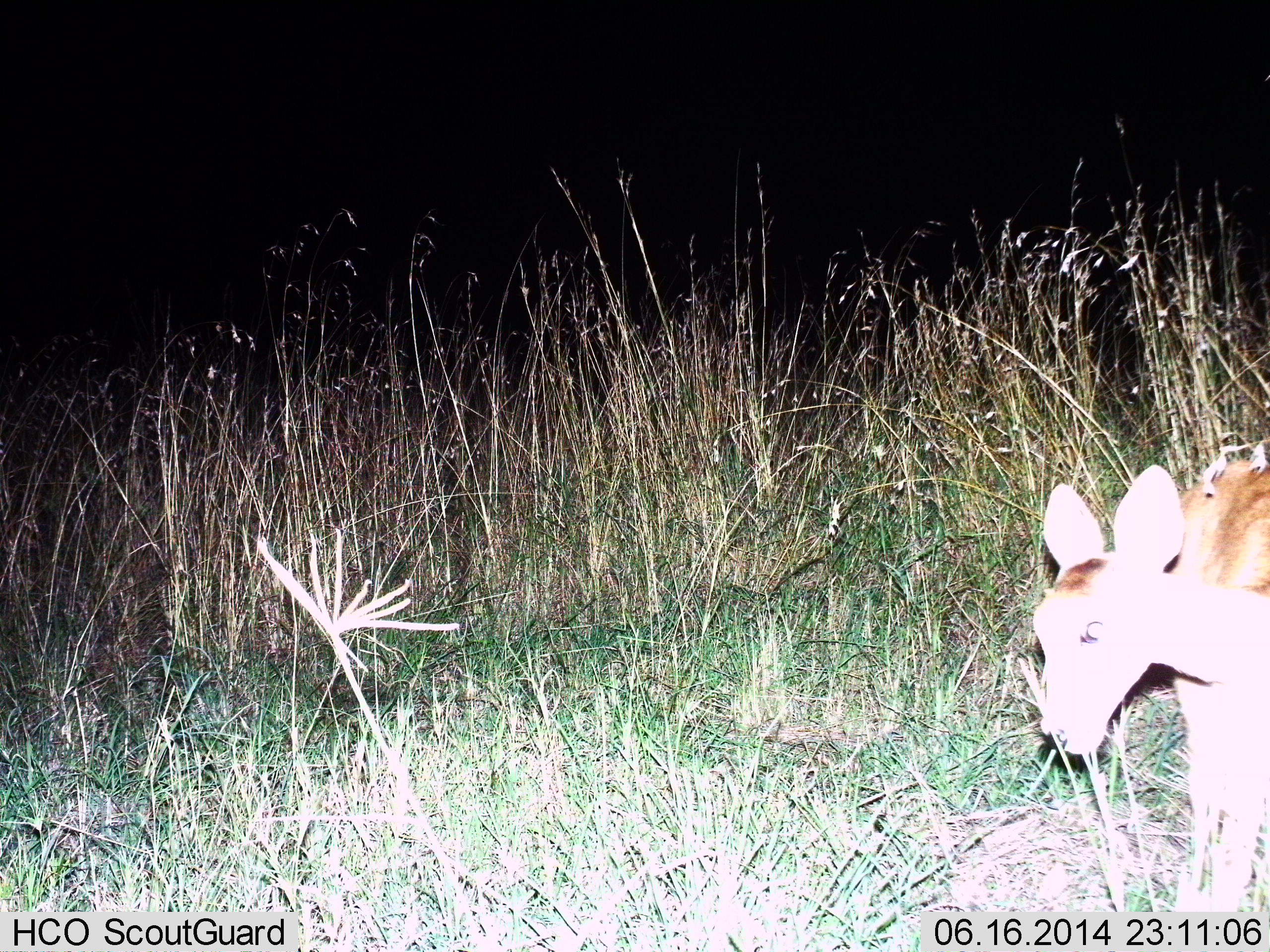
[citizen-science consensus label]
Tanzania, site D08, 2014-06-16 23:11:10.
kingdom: Animalia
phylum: Chordata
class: Mammalia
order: Artiodactyla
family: Bovidae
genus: Redunca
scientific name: Redunca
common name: reedbuck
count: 1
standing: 70%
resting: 0%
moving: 10%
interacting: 0%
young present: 10%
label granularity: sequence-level